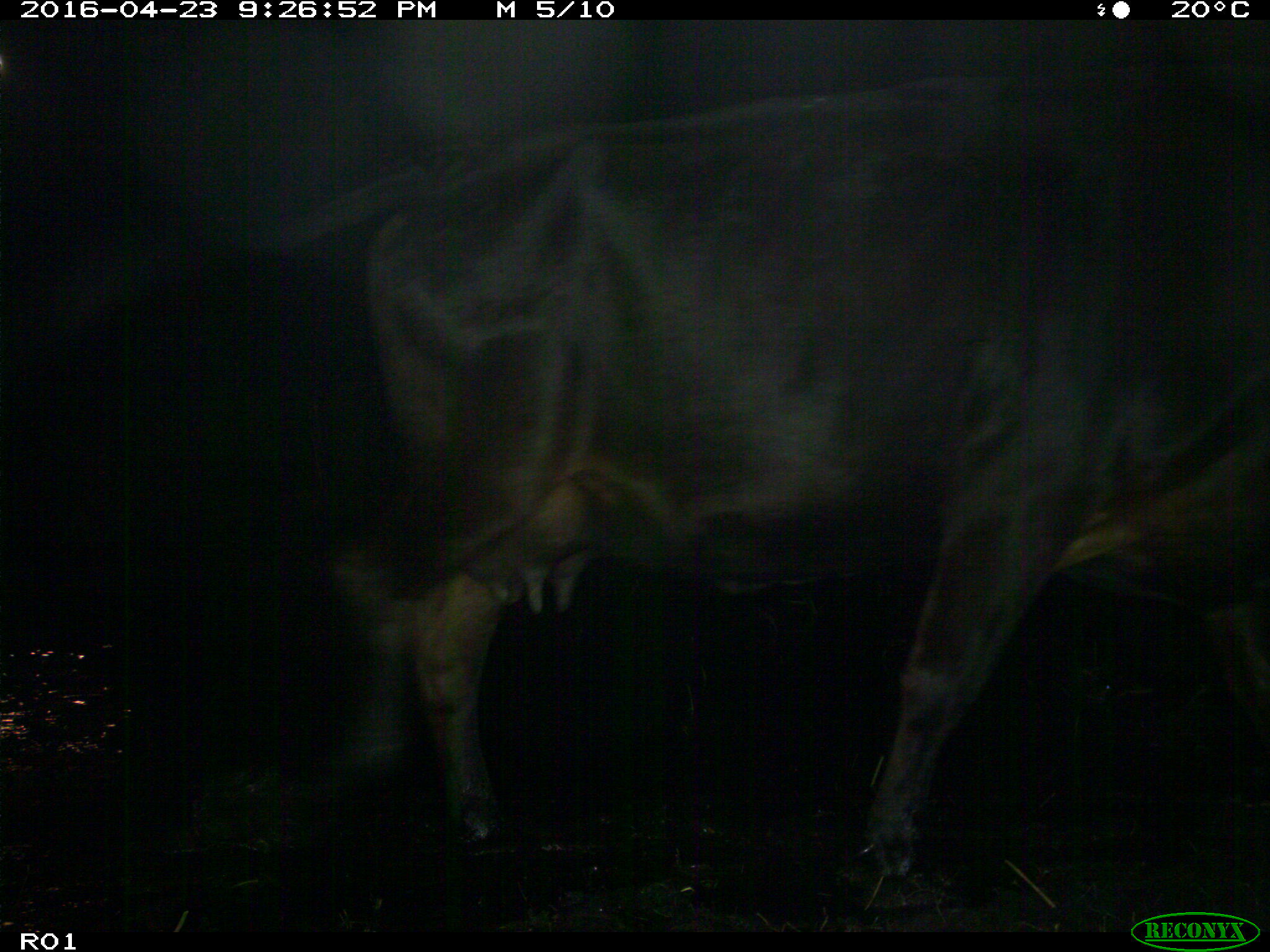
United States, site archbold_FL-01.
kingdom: Animalia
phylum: Chordata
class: Mammalia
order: Artiodactyla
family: Bovidae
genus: Bos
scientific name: Bos taurus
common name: domestic cow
Bos taurus (domestic cow).